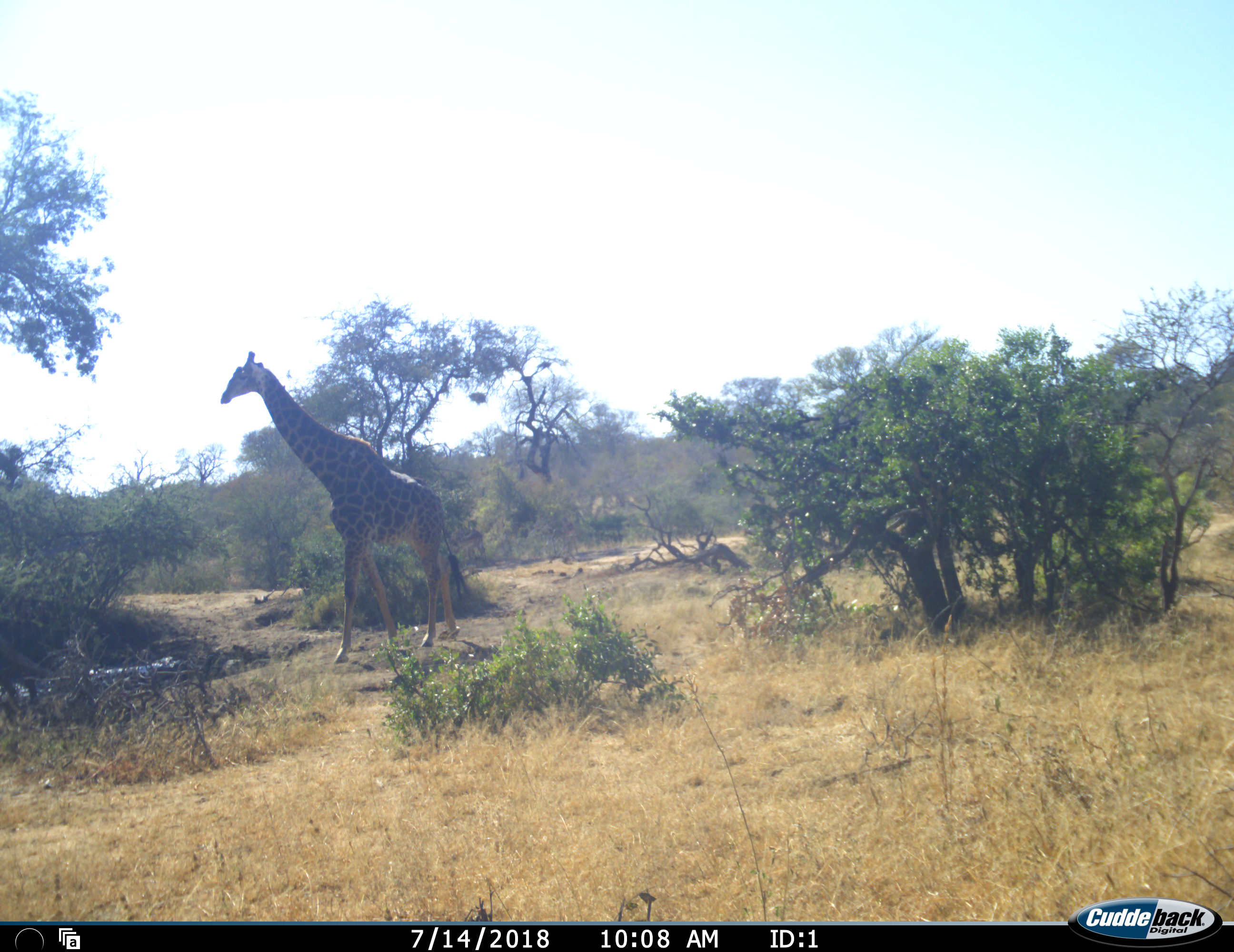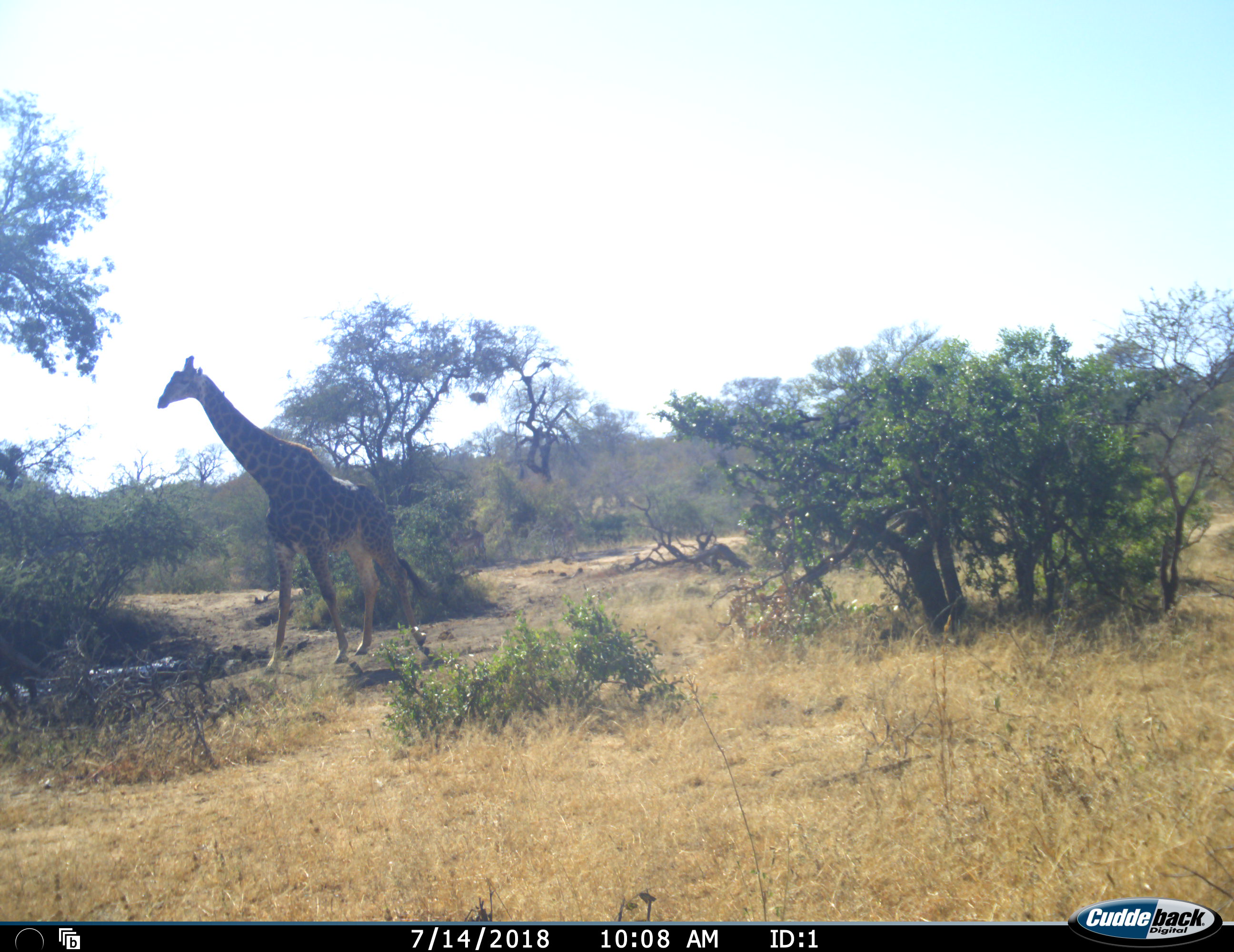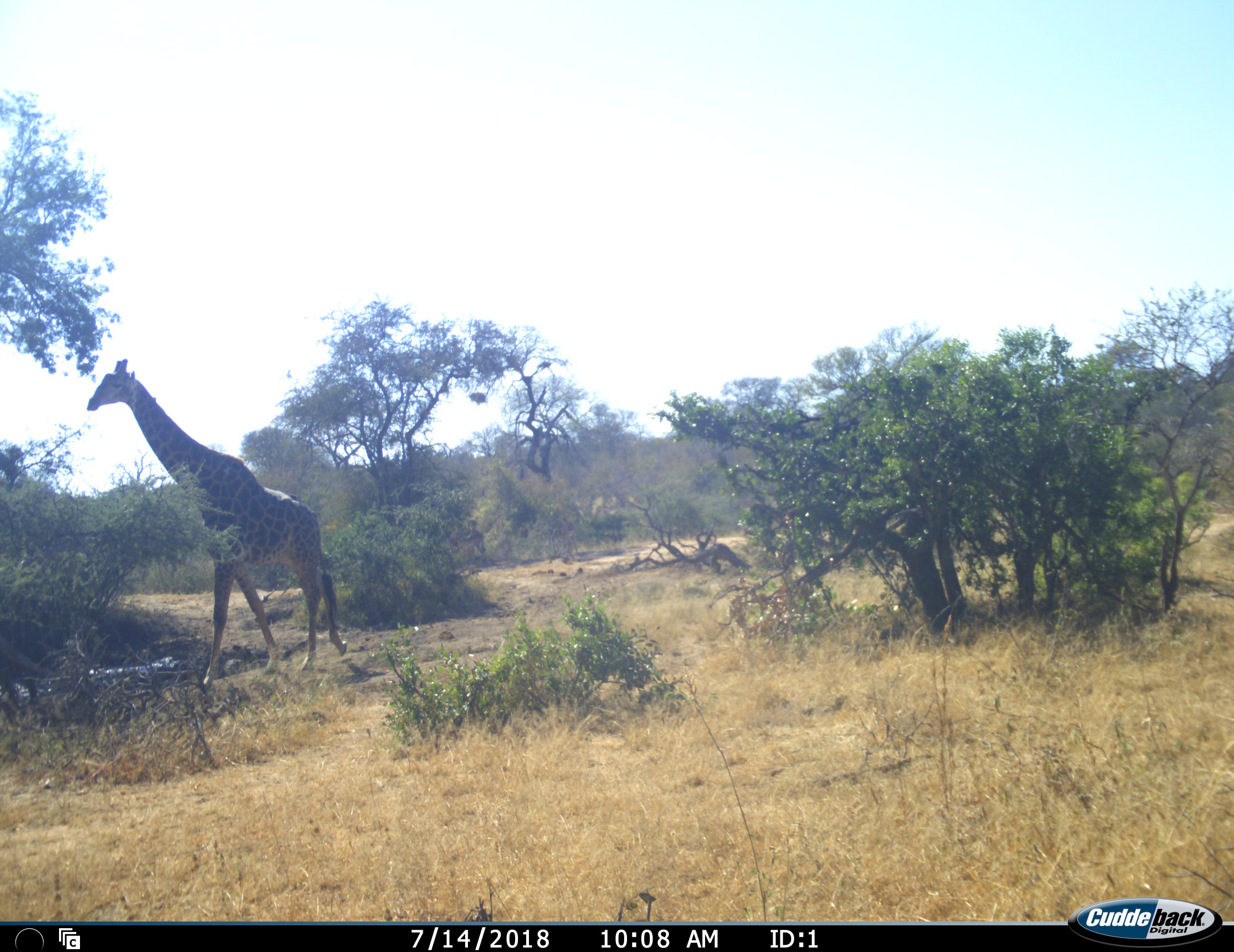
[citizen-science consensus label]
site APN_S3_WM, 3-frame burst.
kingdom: Animalia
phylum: Chordata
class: Mammalia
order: Artiodactyla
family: Giraffidae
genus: Giraffa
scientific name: Giraffa camelopardalis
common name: giraffe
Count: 1.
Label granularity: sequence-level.